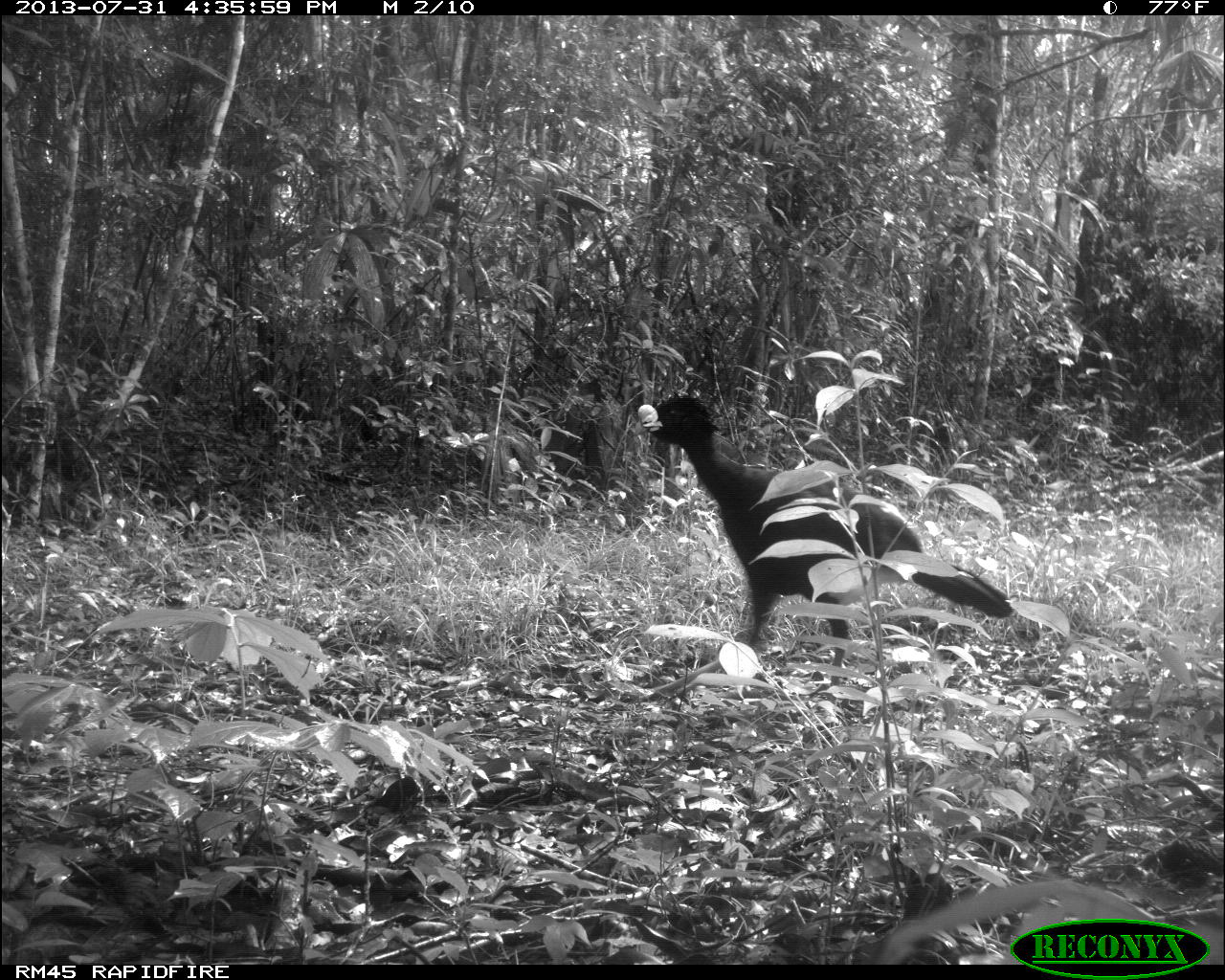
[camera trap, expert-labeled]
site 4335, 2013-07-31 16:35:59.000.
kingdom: Animalia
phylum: Chordata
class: Aves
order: Galliformes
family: Cracidae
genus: Crax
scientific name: Crax rubra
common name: great curassow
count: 1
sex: male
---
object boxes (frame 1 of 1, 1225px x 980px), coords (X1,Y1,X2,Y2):
crax rubra: (638,392,1013,693)